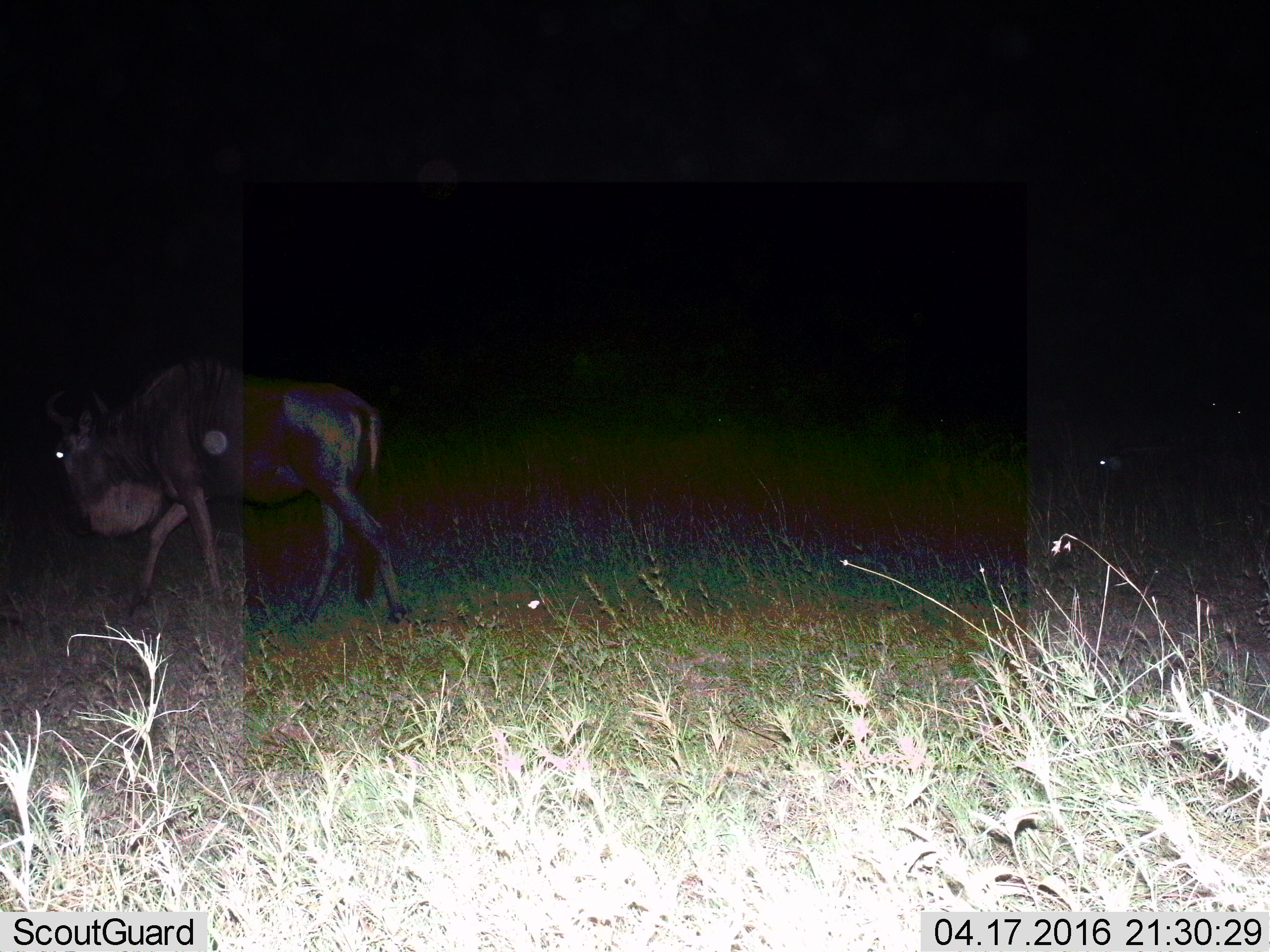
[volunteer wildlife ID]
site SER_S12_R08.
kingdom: Animalia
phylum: Chordata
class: Mammalia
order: Artiodactyla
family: Bovidae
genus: Connochaetes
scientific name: Connochaetes taurinus taurinus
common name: blue wildebeest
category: wildebeestblue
Wildebeestblue (blue wildebeest) (Connochaetes taurinus taurinus), count 1. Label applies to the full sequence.